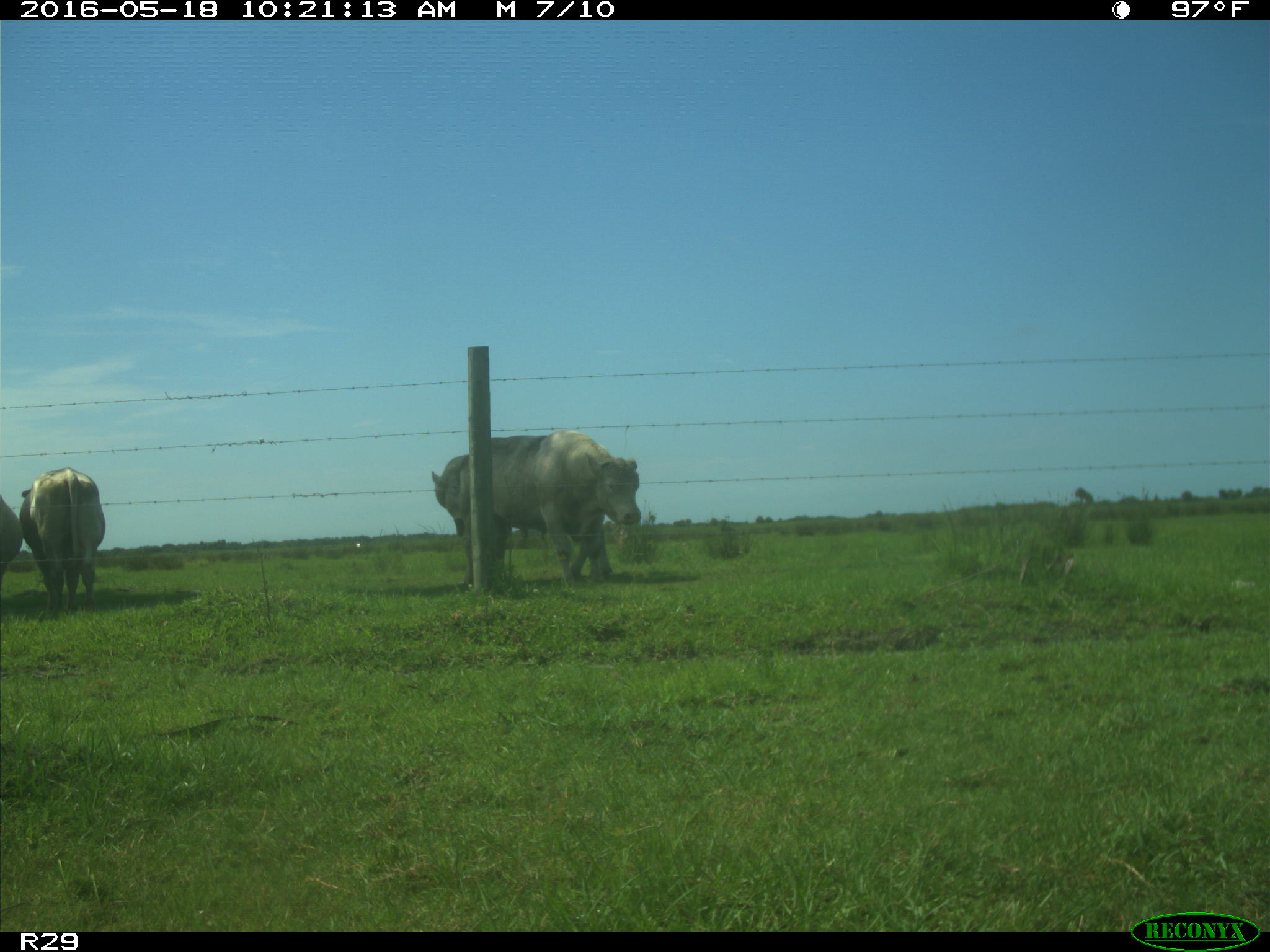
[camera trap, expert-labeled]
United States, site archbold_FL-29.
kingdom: Animalia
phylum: Chordata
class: Mammalia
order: Artiodactyla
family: Bovidae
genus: Bos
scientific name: Bos taurus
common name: domestic cow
Bos taurus (domestic cow).